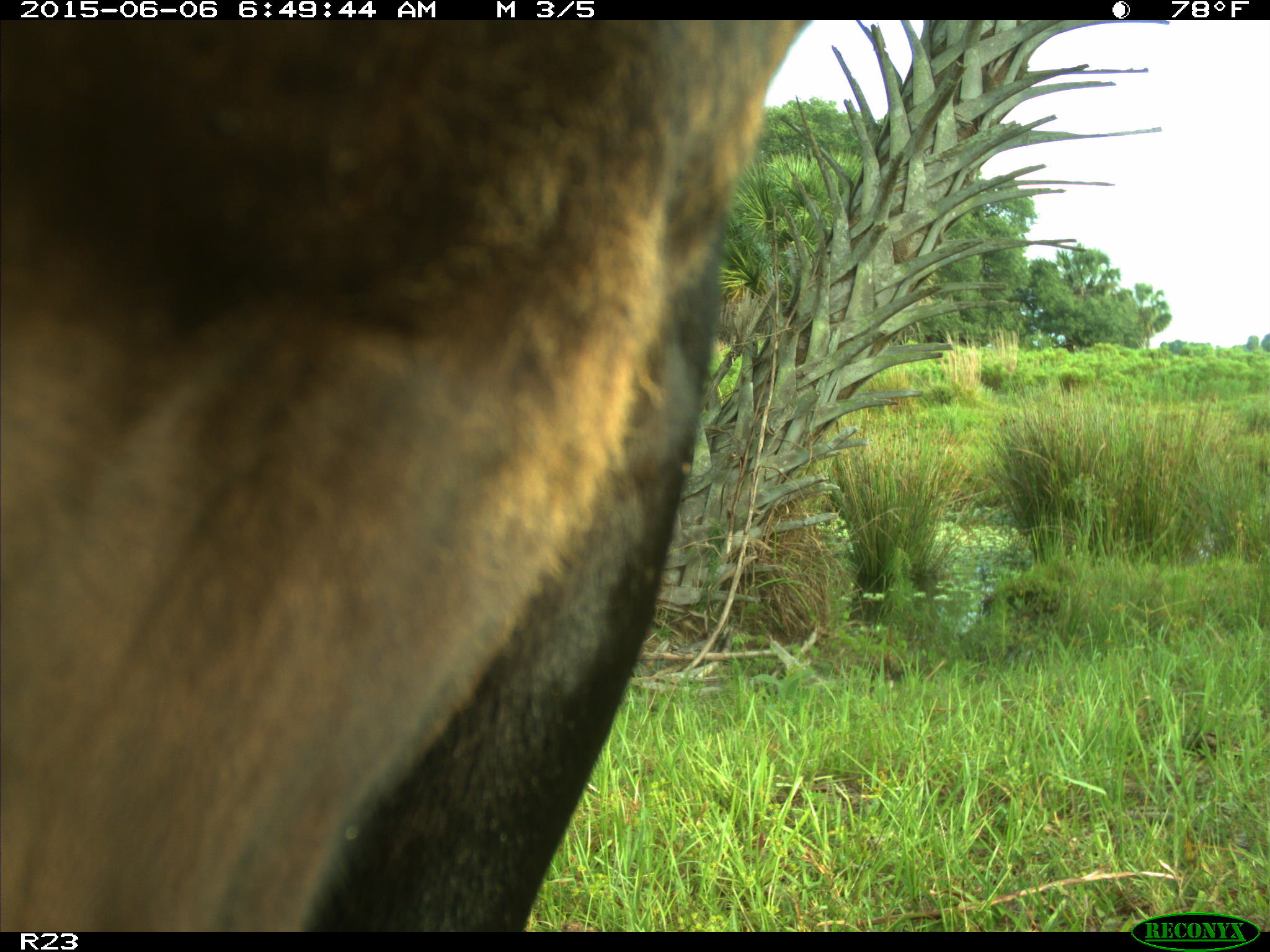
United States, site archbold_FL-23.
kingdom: Animalia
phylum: Chordata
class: Mammalia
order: Artiodactyla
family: Bovidae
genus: Bos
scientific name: Bos taurus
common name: domestic cow